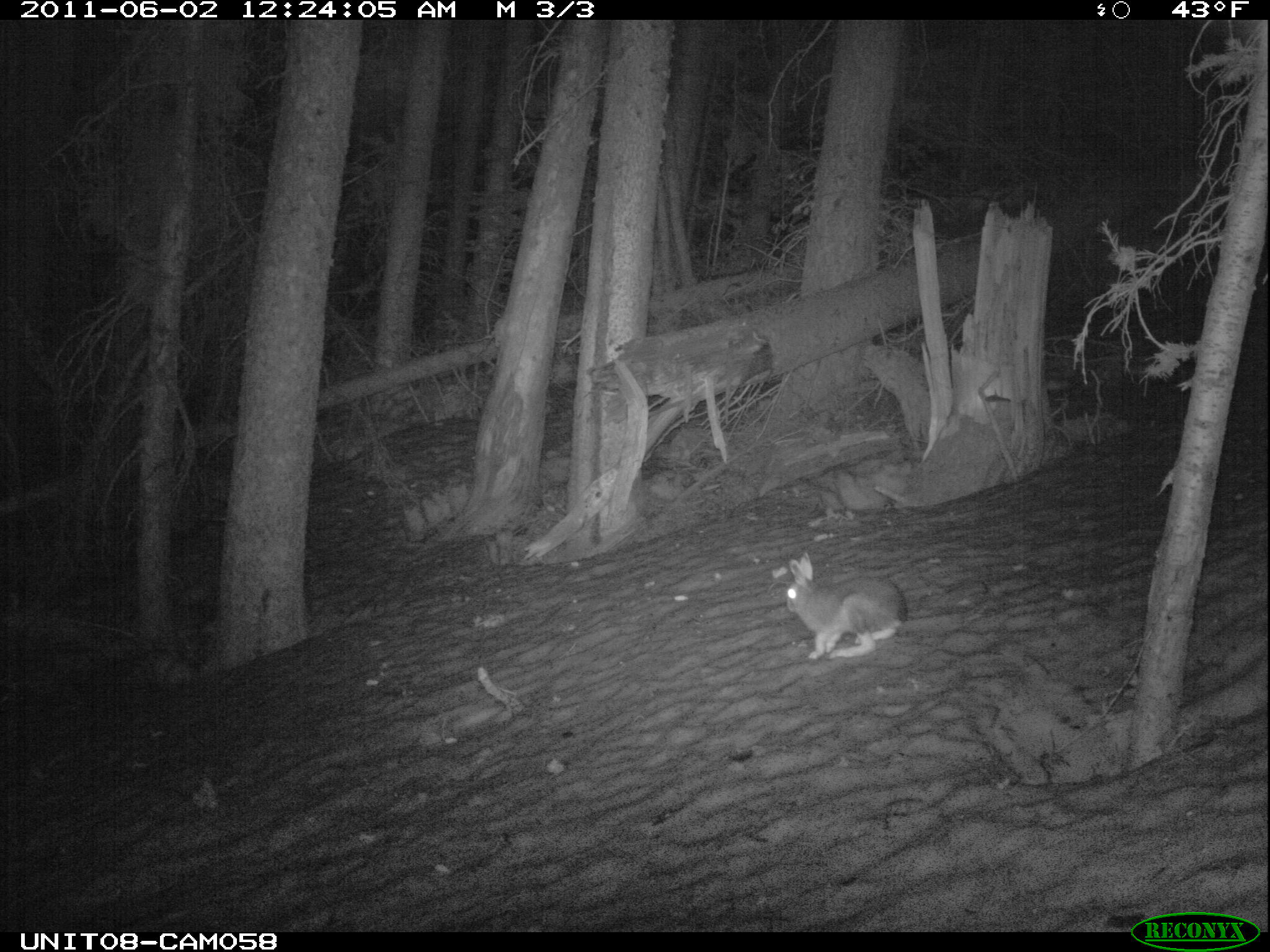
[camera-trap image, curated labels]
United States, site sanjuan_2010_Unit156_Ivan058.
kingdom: Animalia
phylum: Chordata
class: Mammalia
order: Lagomorpha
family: Leporidae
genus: Lepus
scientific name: Lepus americanus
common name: snowshoe hare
Lepus americanus (snowshoe hare).